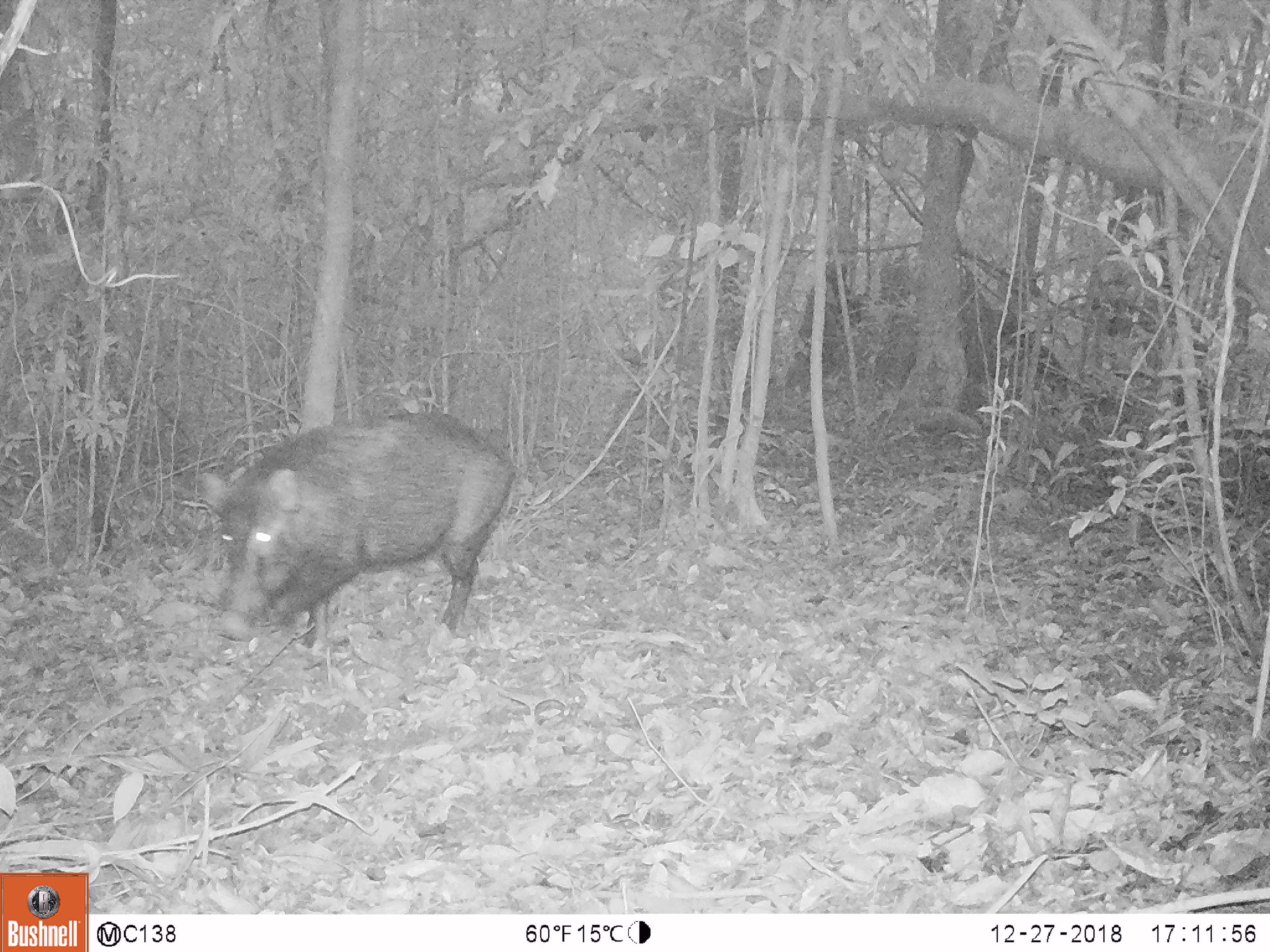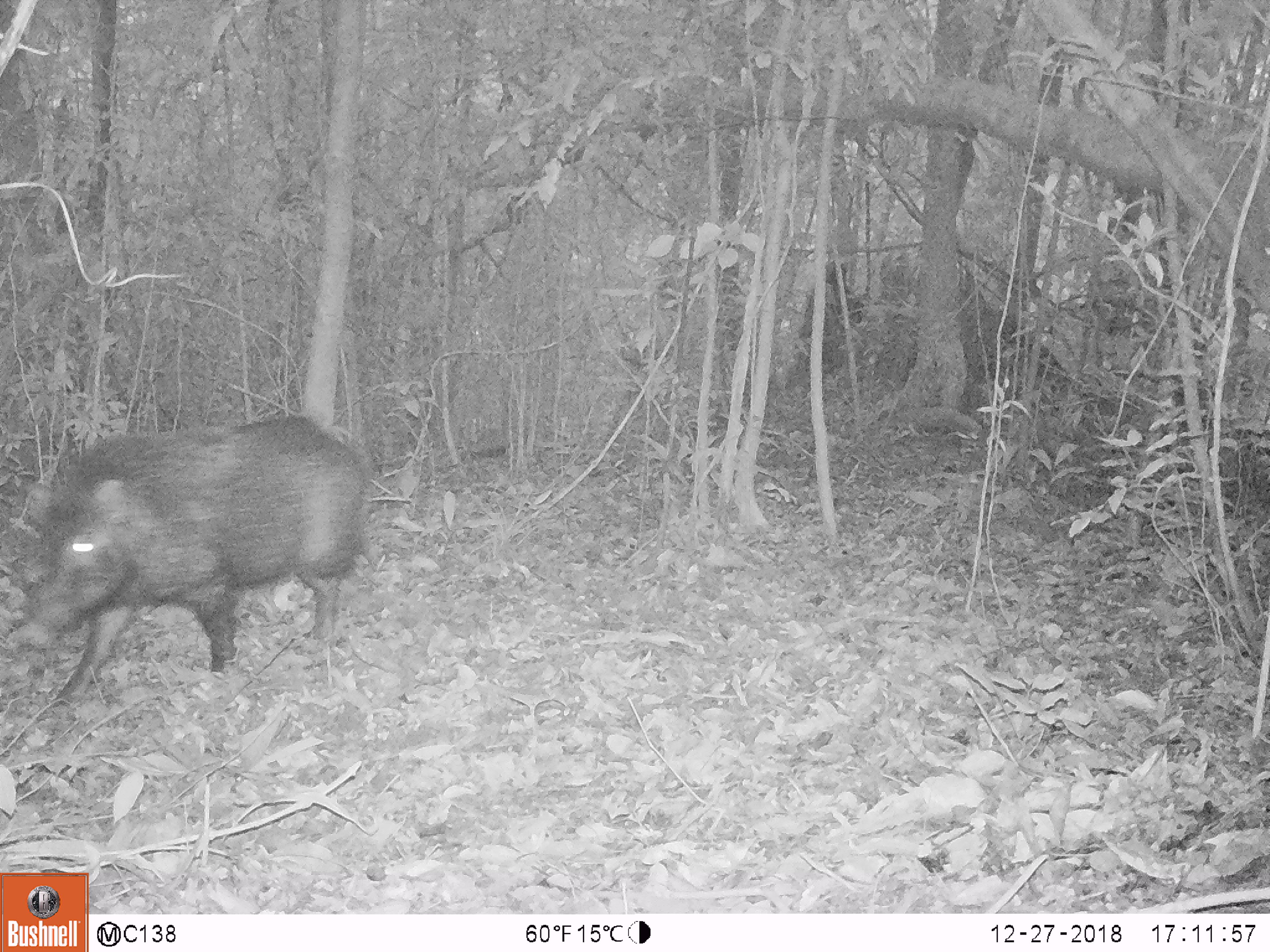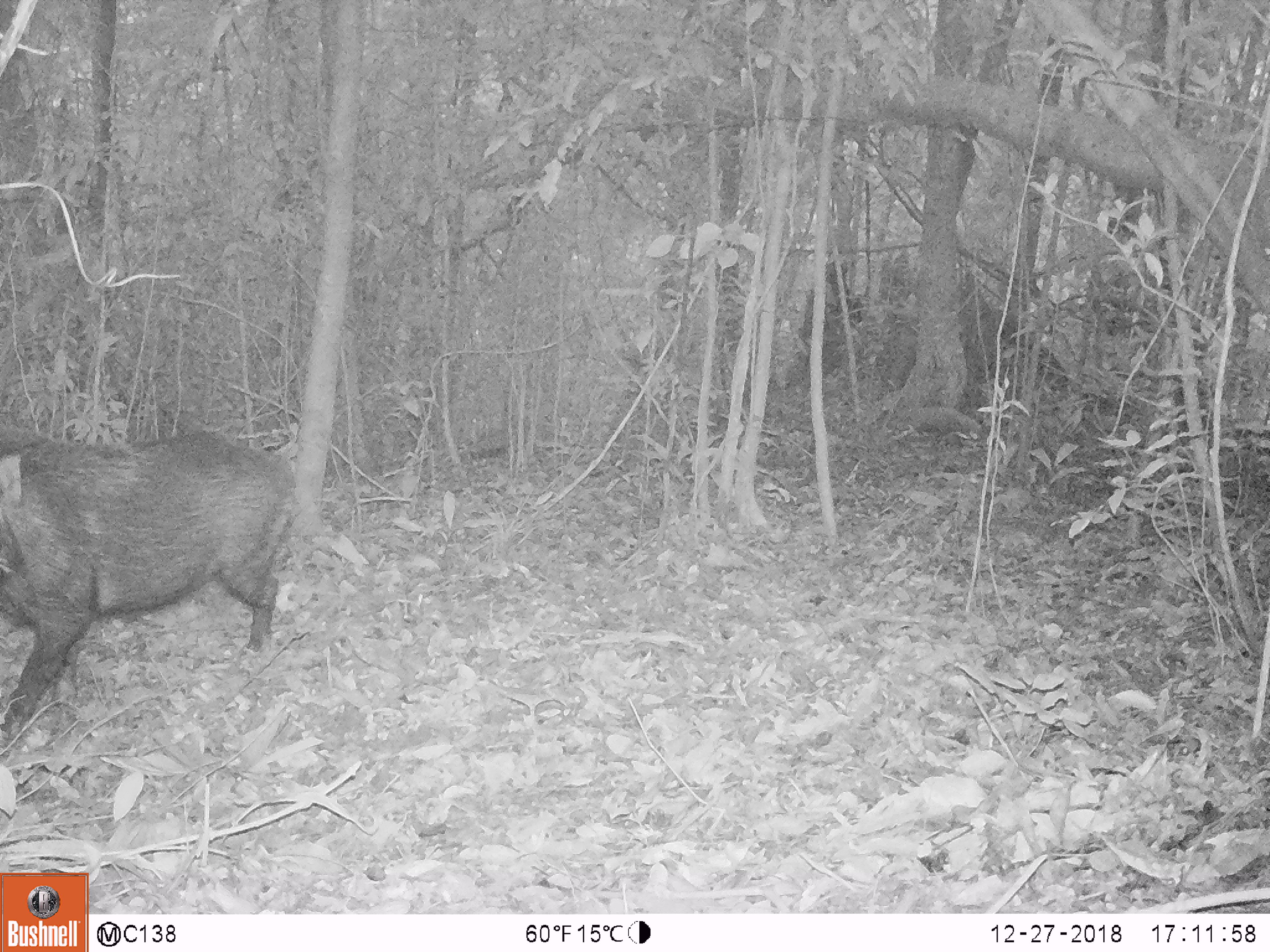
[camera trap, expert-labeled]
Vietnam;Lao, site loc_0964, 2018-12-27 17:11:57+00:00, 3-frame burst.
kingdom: Animalia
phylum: Chordata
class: Mammalia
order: Artiodactyla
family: Suidae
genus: Sus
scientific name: Sus scrofa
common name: eurasian wild pig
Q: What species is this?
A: Eurasian wild pig (Sus scrofa).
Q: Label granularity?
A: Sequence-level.